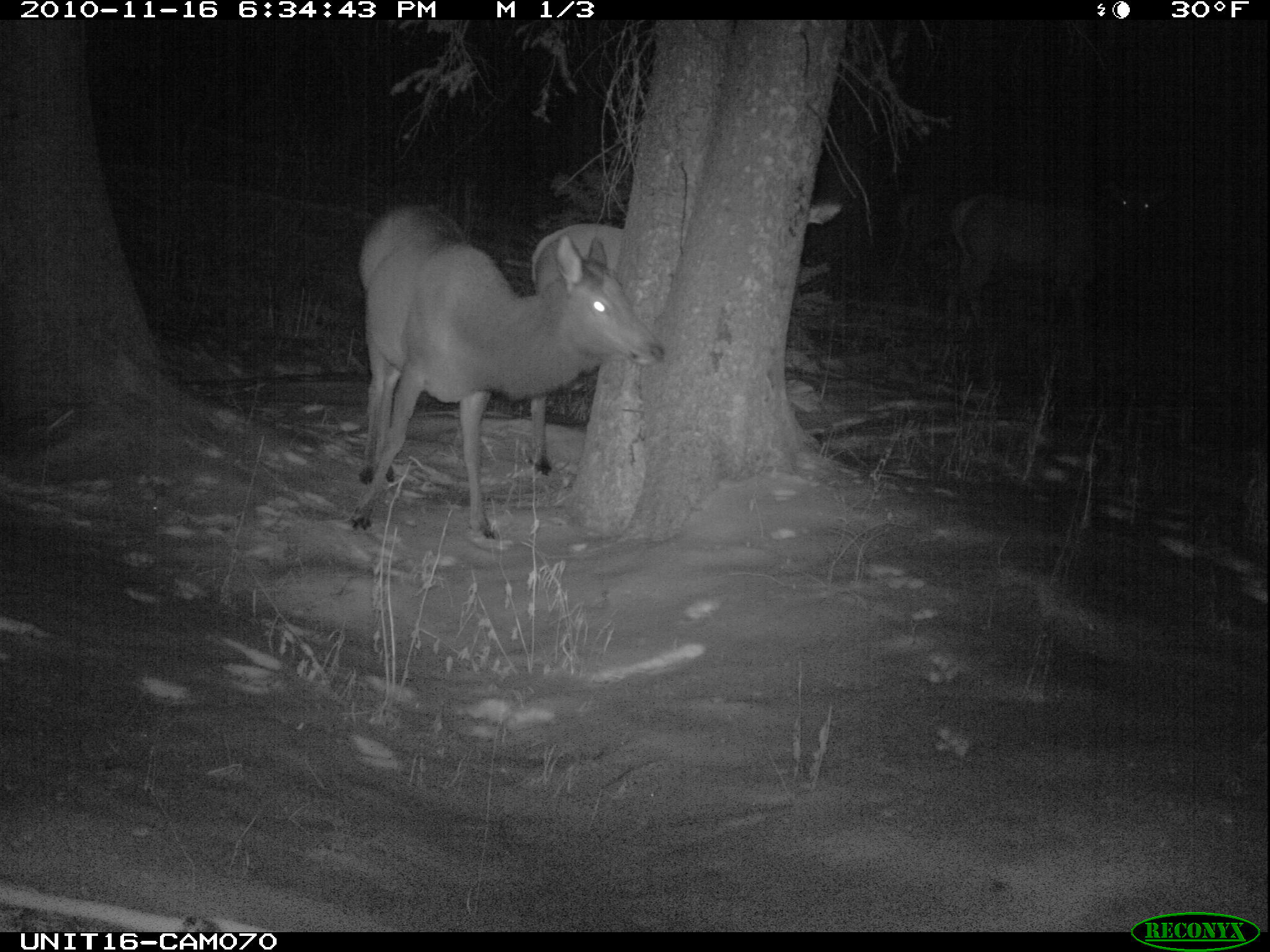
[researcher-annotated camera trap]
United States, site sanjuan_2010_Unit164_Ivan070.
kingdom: Animalia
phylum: Chordata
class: Mammalia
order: Artiodactyla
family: Cervidae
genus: Cervus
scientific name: Cervus elaphus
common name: red deer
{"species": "Cervus elaphus (red deer)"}